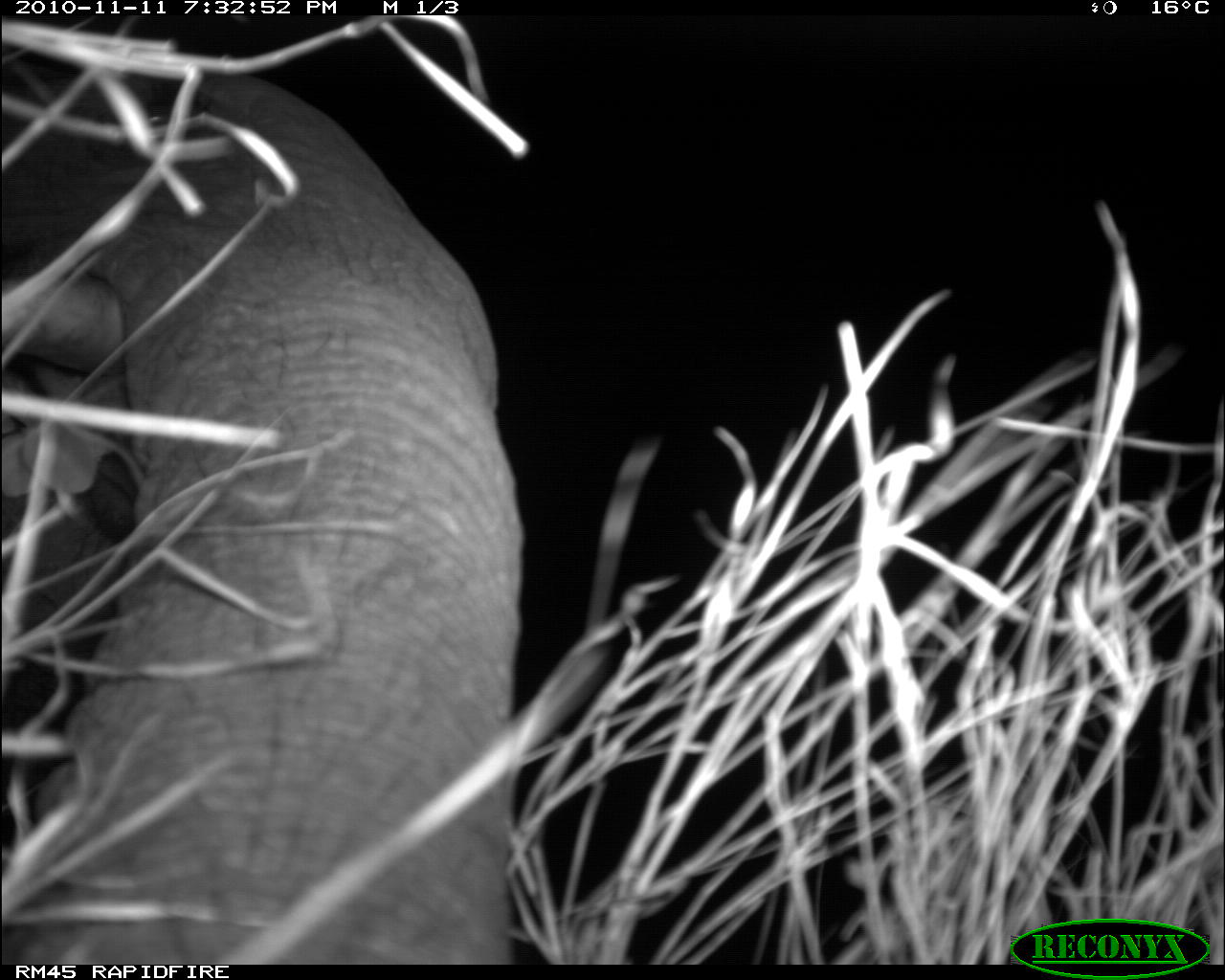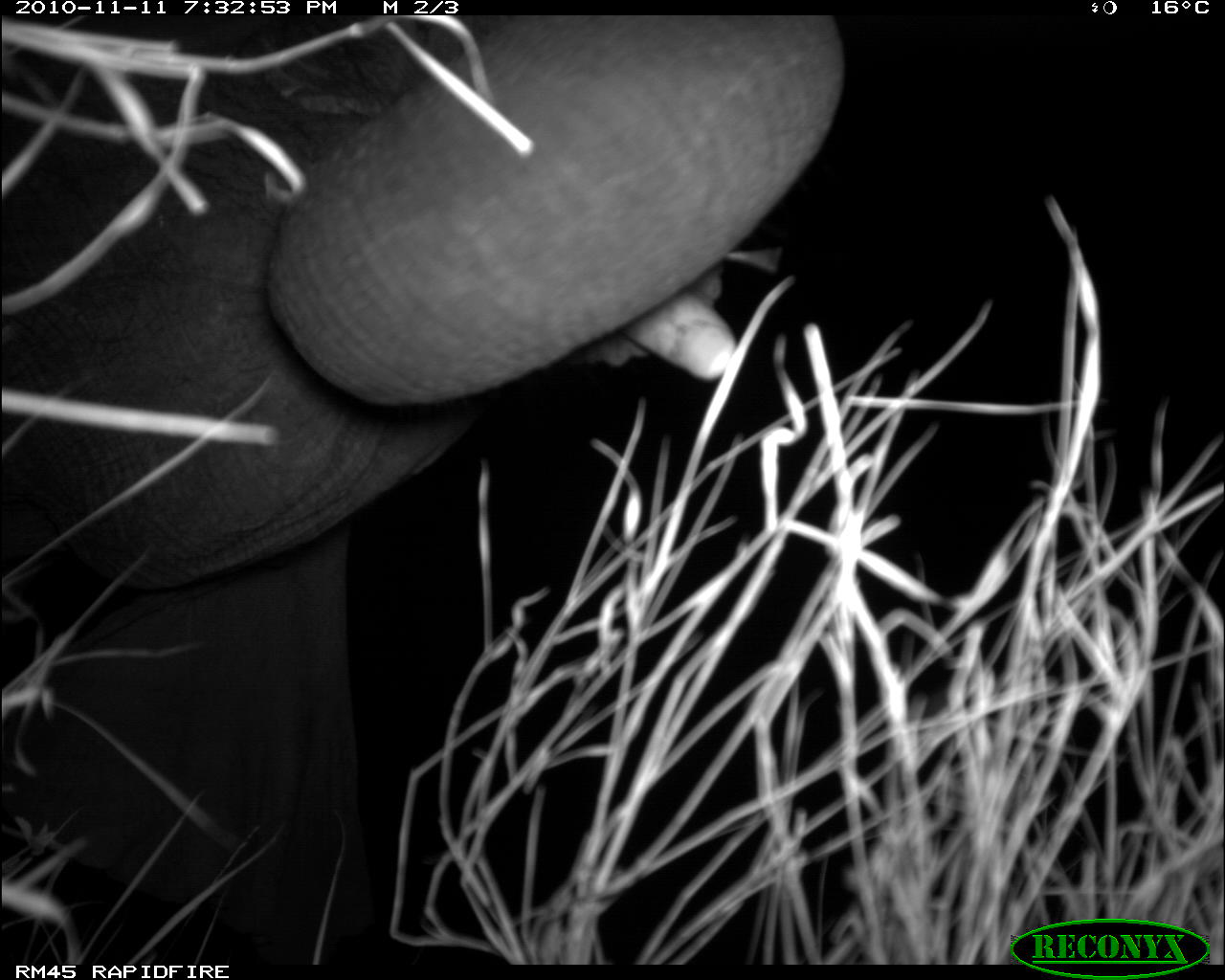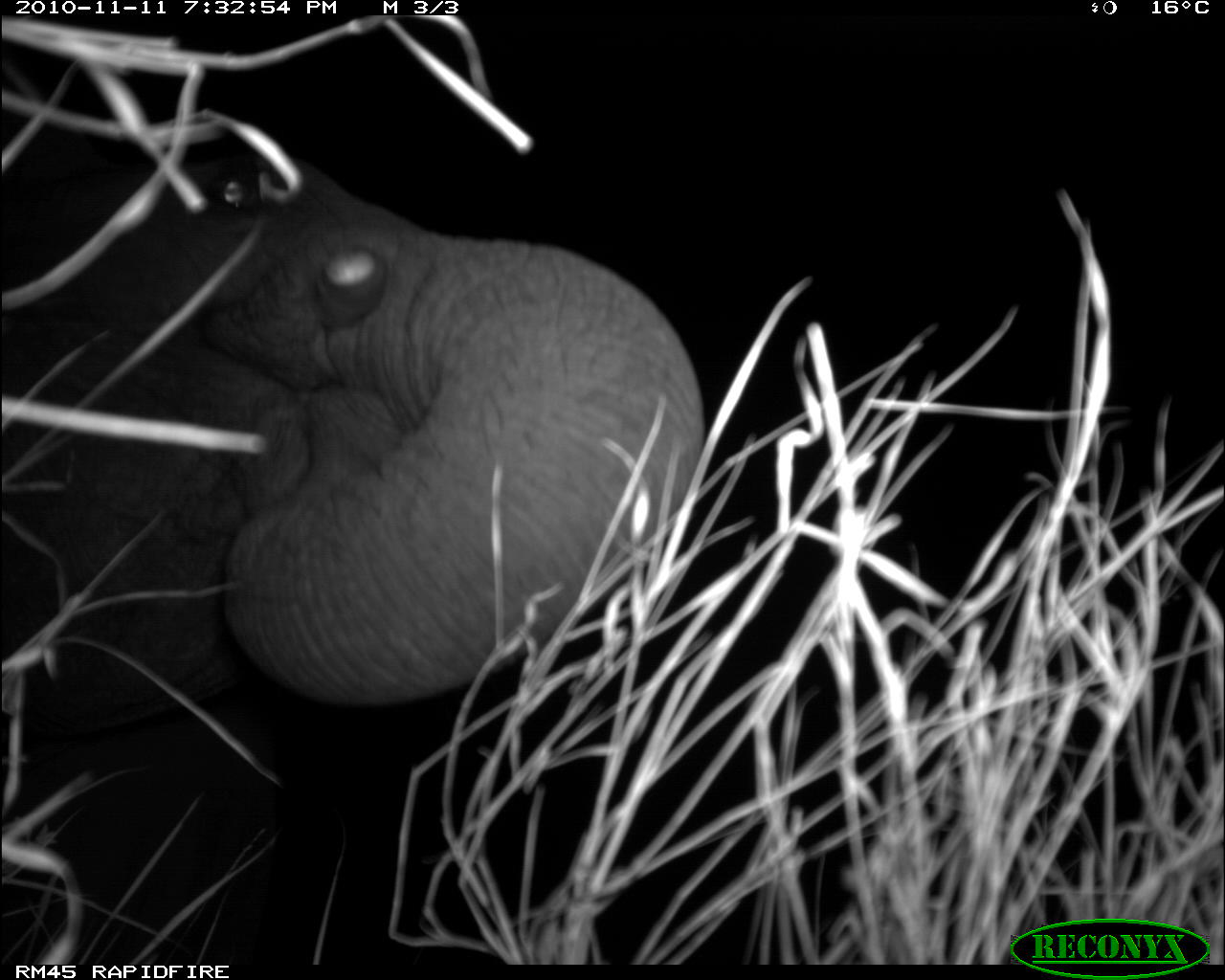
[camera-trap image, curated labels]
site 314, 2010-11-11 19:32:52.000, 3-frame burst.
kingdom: Animalia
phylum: Chordata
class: Mammalia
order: Proboscidea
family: Elephantidae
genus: Loxodonta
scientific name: Loxodonta africana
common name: african bush elephant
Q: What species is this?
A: Loxodonta africana (african bush elephant).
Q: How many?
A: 1.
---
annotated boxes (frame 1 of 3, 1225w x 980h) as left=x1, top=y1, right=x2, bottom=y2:
loxodonta africana: left=1, top=50, right=528, bottom=964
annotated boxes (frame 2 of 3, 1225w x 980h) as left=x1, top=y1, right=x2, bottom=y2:
loxodonta africana: left=1, top=16, right=845, bottom=959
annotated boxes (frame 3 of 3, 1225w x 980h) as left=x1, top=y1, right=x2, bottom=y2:
loxodonta africana: left=0, top=95, right=708, bottom=959